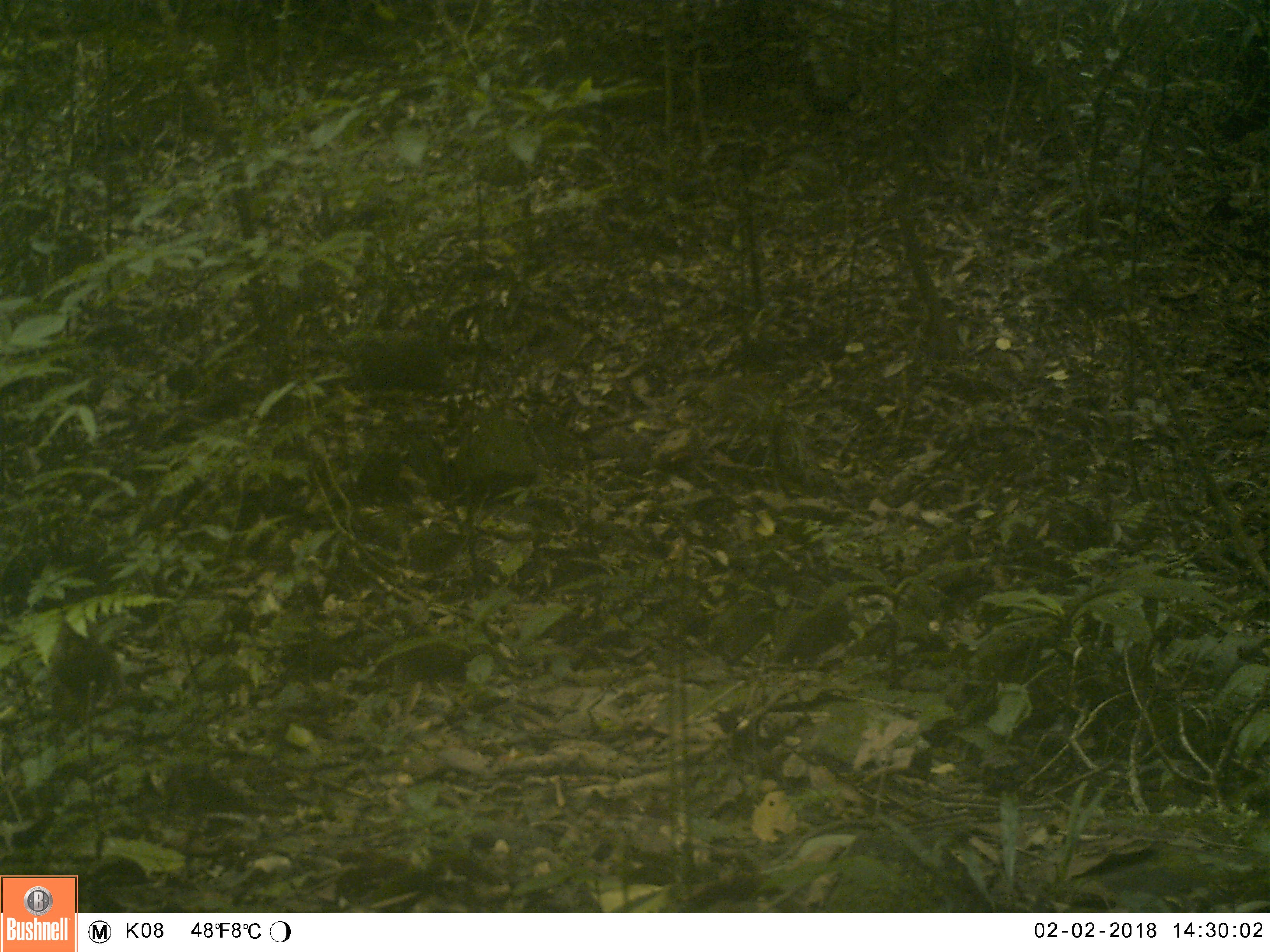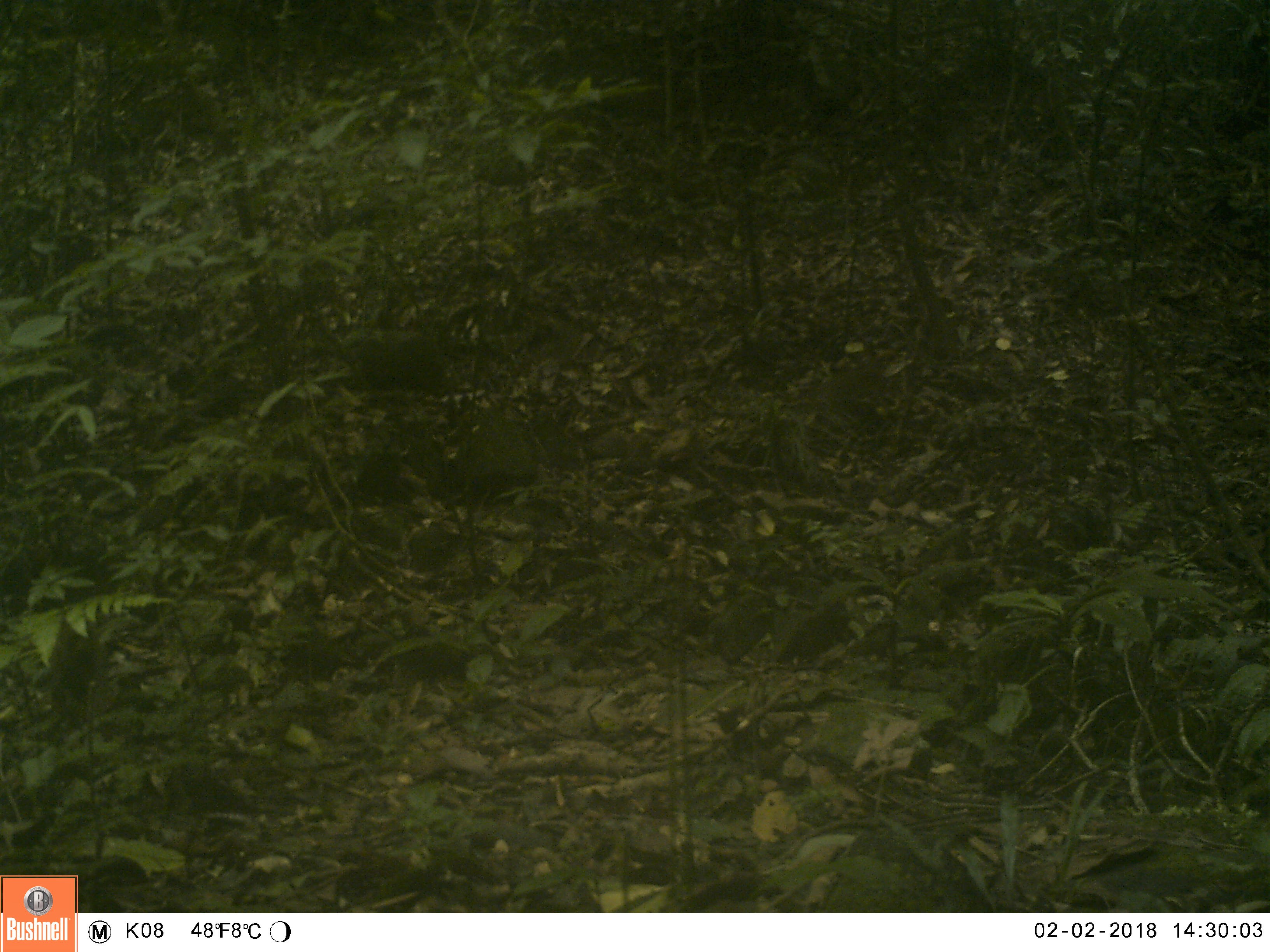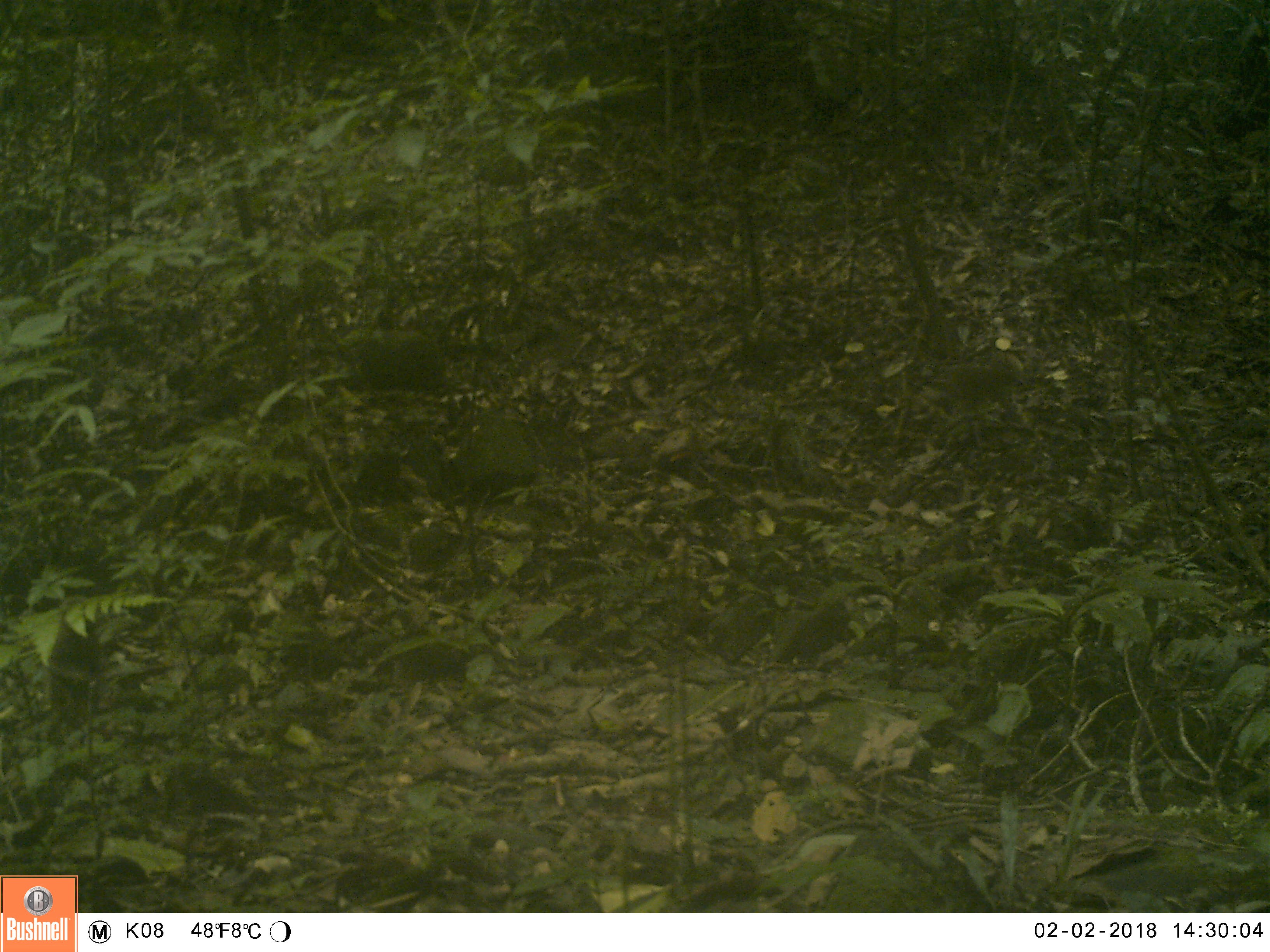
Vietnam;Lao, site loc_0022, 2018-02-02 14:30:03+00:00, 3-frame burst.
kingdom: Animalia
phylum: Chordata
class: Mammalia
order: Primates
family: Cercopithecidae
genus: Macaca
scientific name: Macaca nemestrina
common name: pig-tailed macaque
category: pig tailed macaque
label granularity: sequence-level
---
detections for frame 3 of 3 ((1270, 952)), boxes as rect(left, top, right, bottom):
pig tailed macaque: rect(948, 354, 1027, 409)